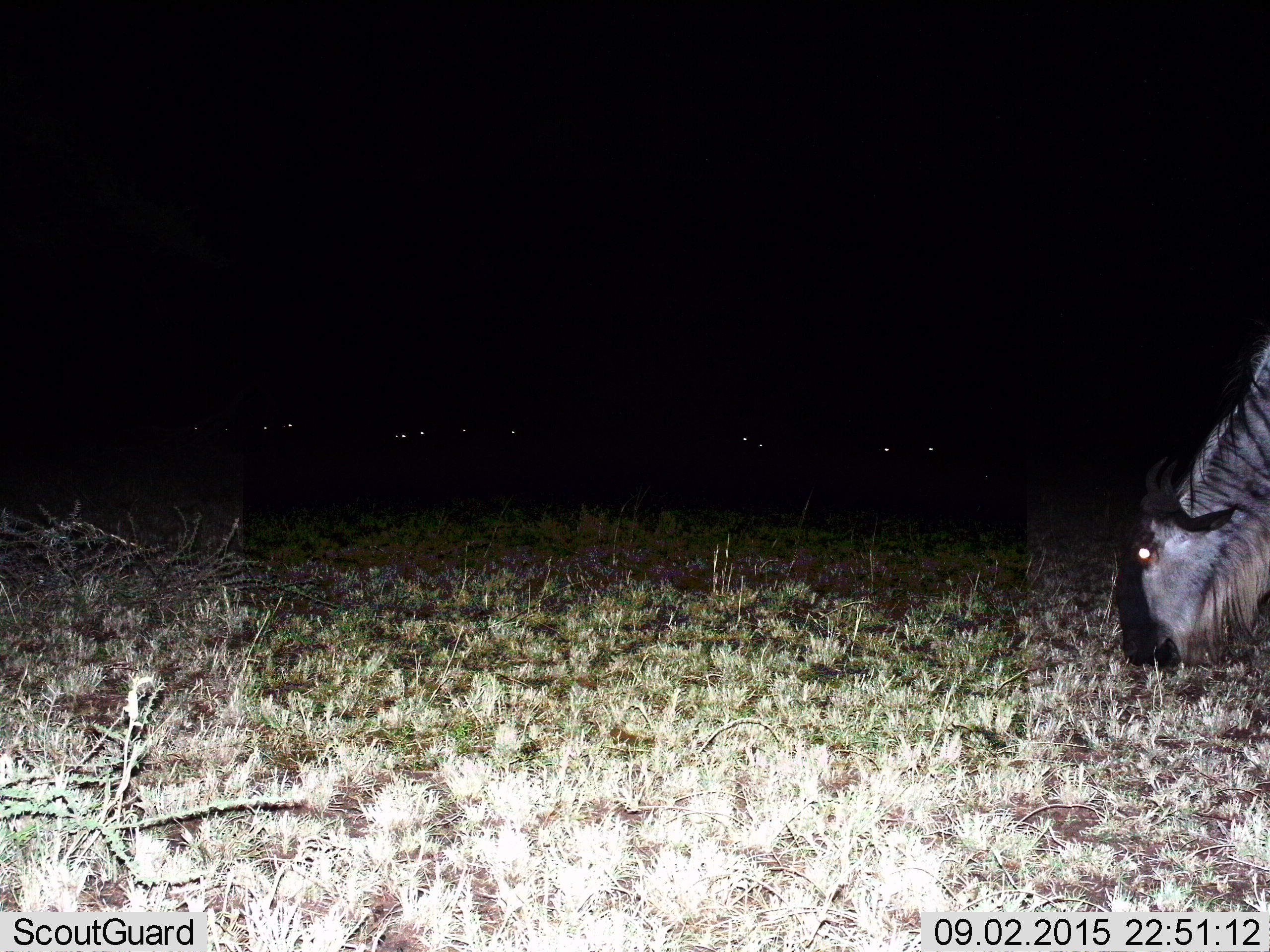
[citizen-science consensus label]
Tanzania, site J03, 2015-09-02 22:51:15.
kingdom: Animalia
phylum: Chordata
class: Mammalia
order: Artiodactyla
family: Bovidae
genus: Connochaetes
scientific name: Connochaetes taurinus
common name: blue wildebeest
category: wildebeest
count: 1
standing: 12%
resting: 0%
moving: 0%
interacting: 0%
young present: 0%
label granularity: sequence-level